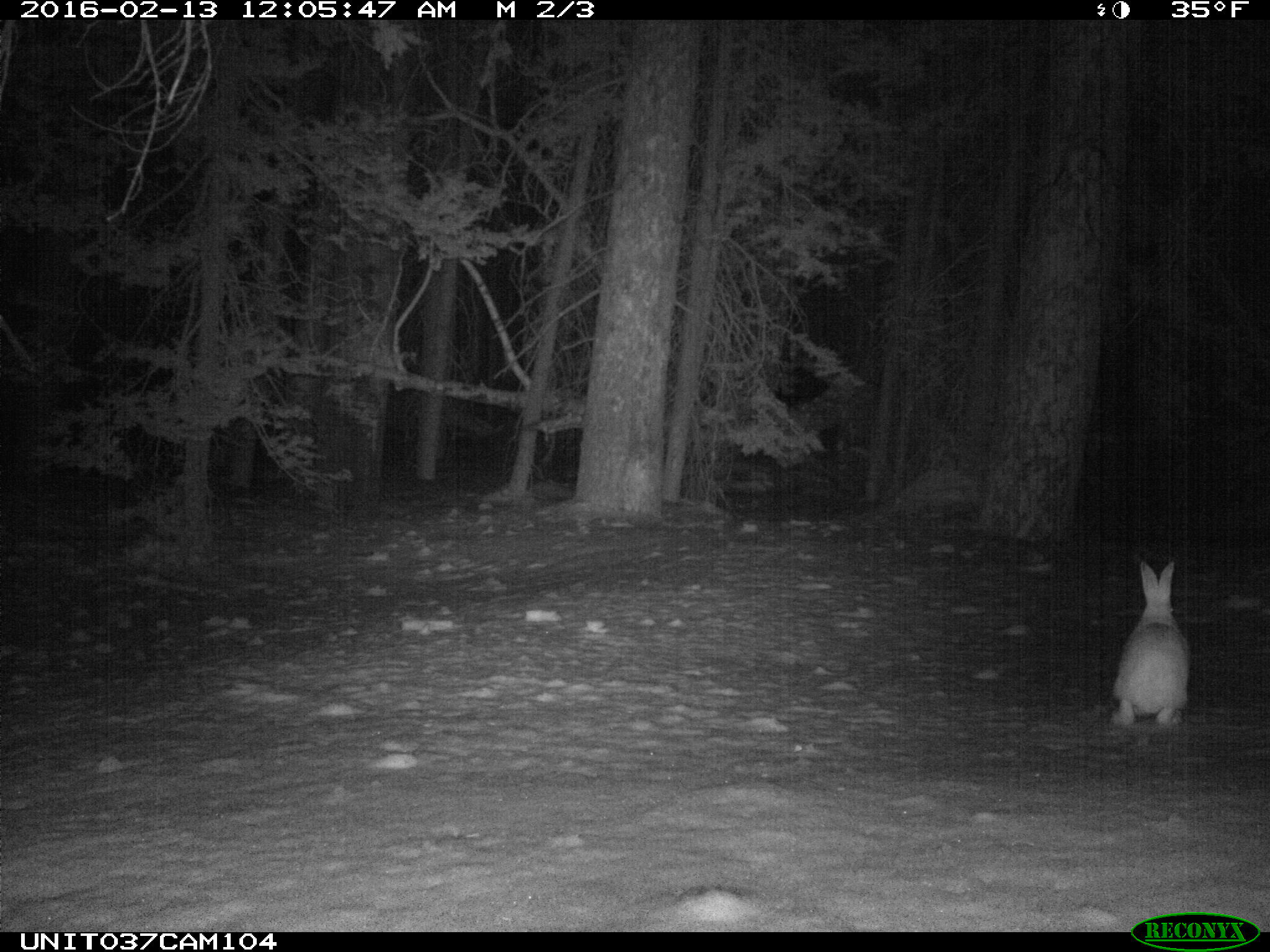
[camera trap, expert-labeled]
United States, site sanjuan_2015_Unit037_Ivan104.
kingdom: Animalia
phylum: Chordata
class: Mammalia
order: Lagomorpha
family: Leporidae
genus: Lepus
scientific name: Lepus americanus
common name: snowshoe hare